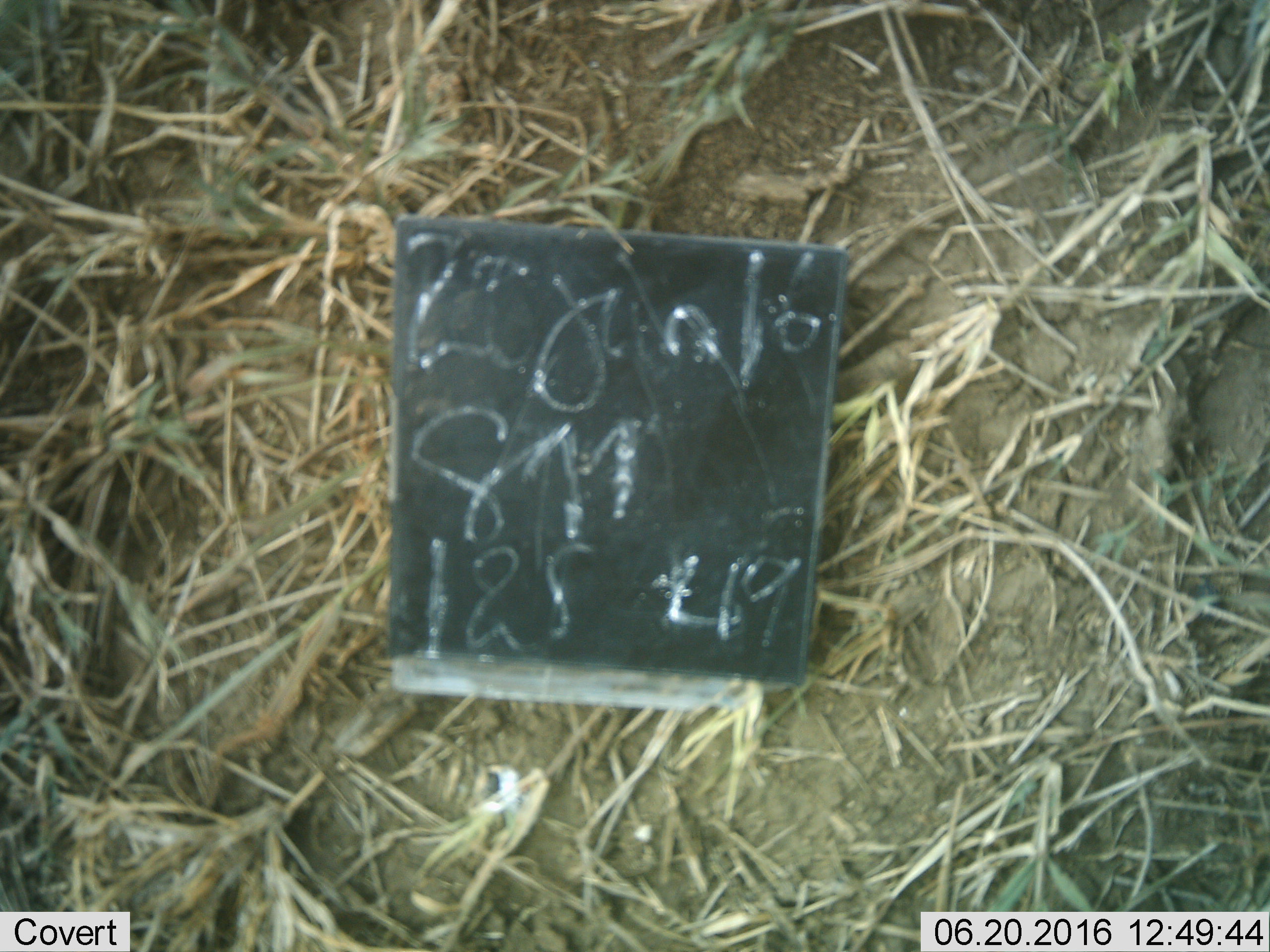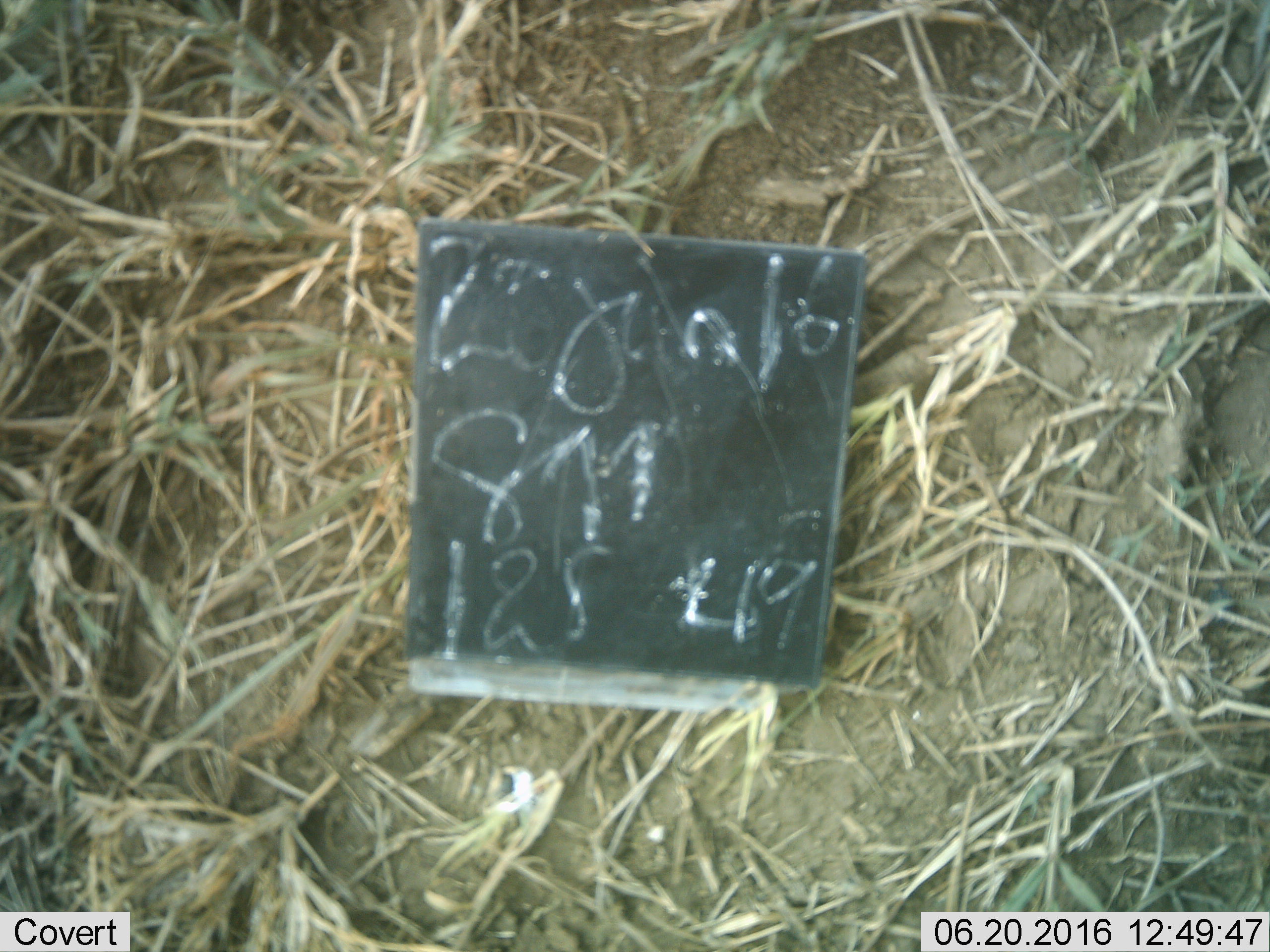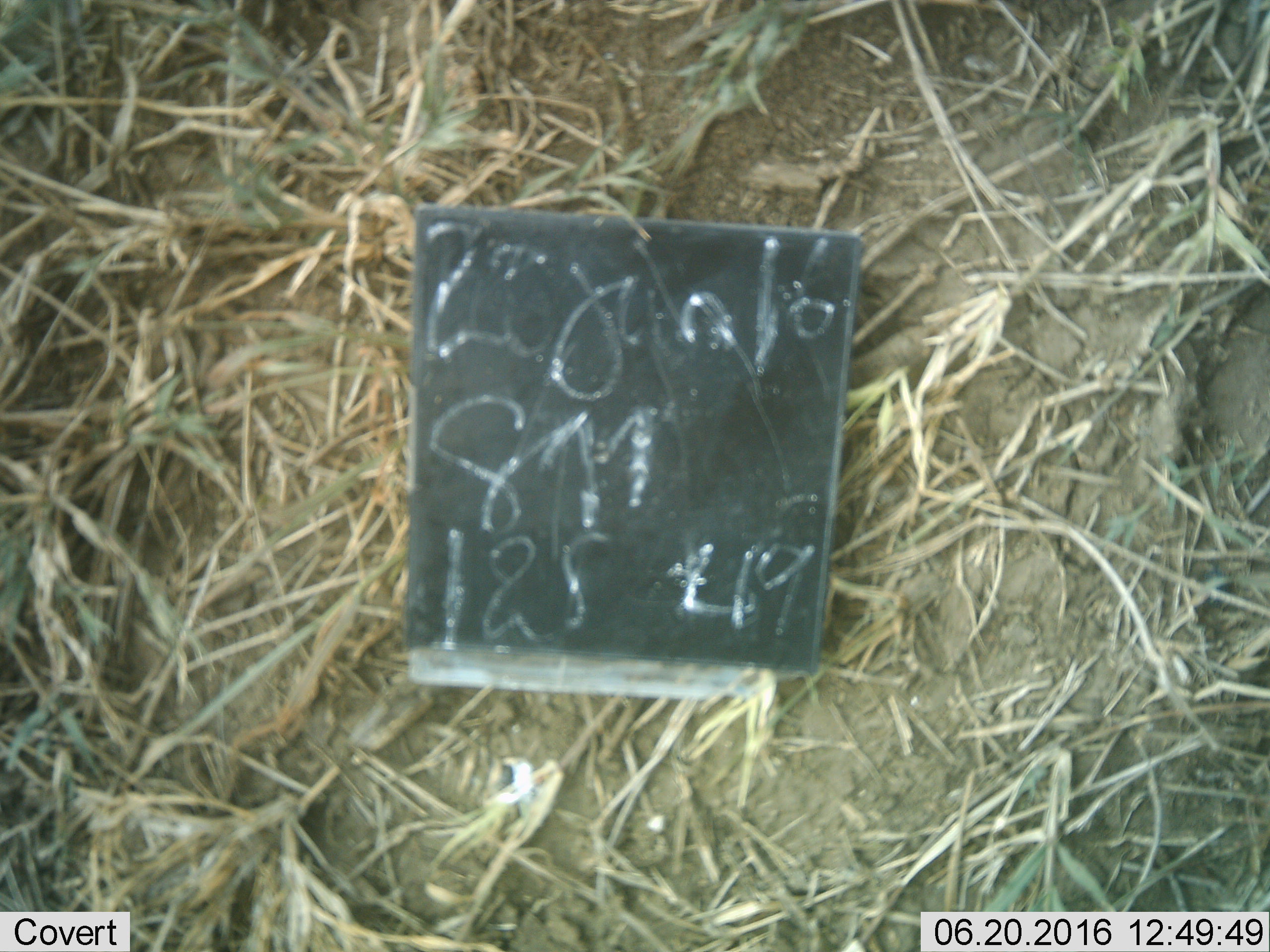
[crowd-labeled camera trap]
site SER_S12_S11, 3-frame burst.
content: unidentified animal